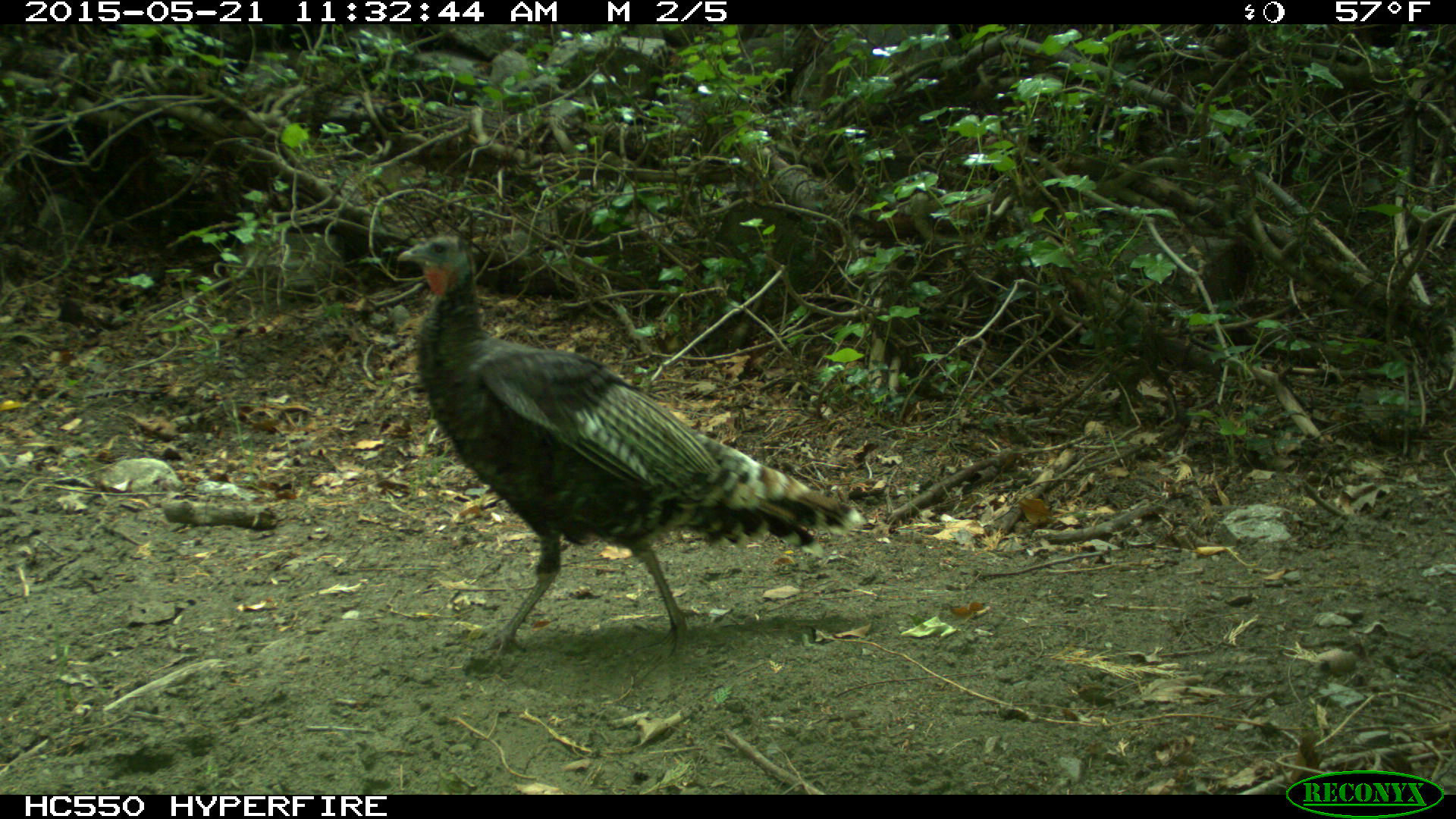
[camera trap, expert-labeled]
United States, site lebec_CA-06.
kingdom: Animalia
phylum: Chordata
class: Aves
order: Galliformes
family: Phasianidae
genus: Meleagris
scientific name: Meleagris gallopavo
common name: wild turkey